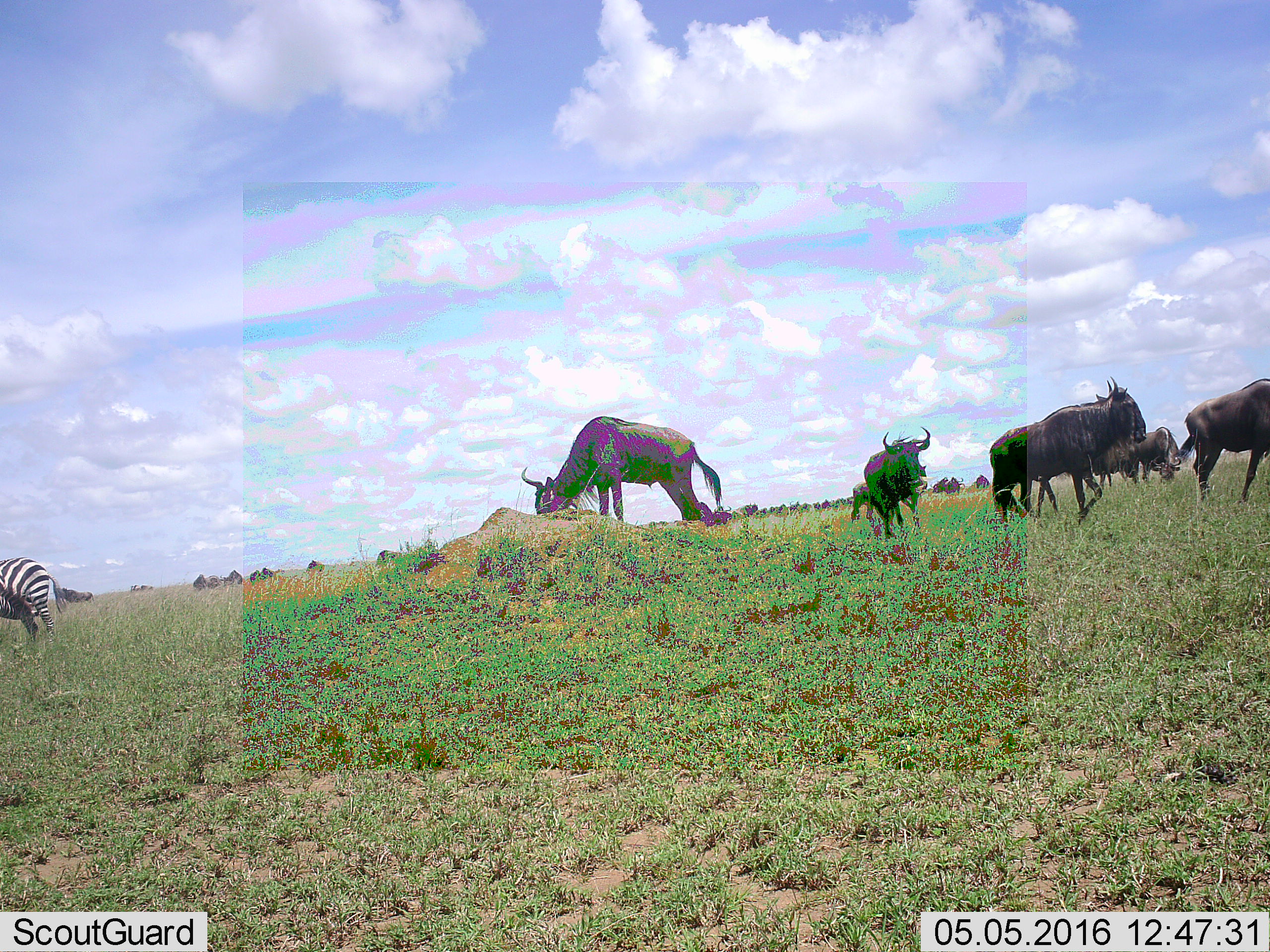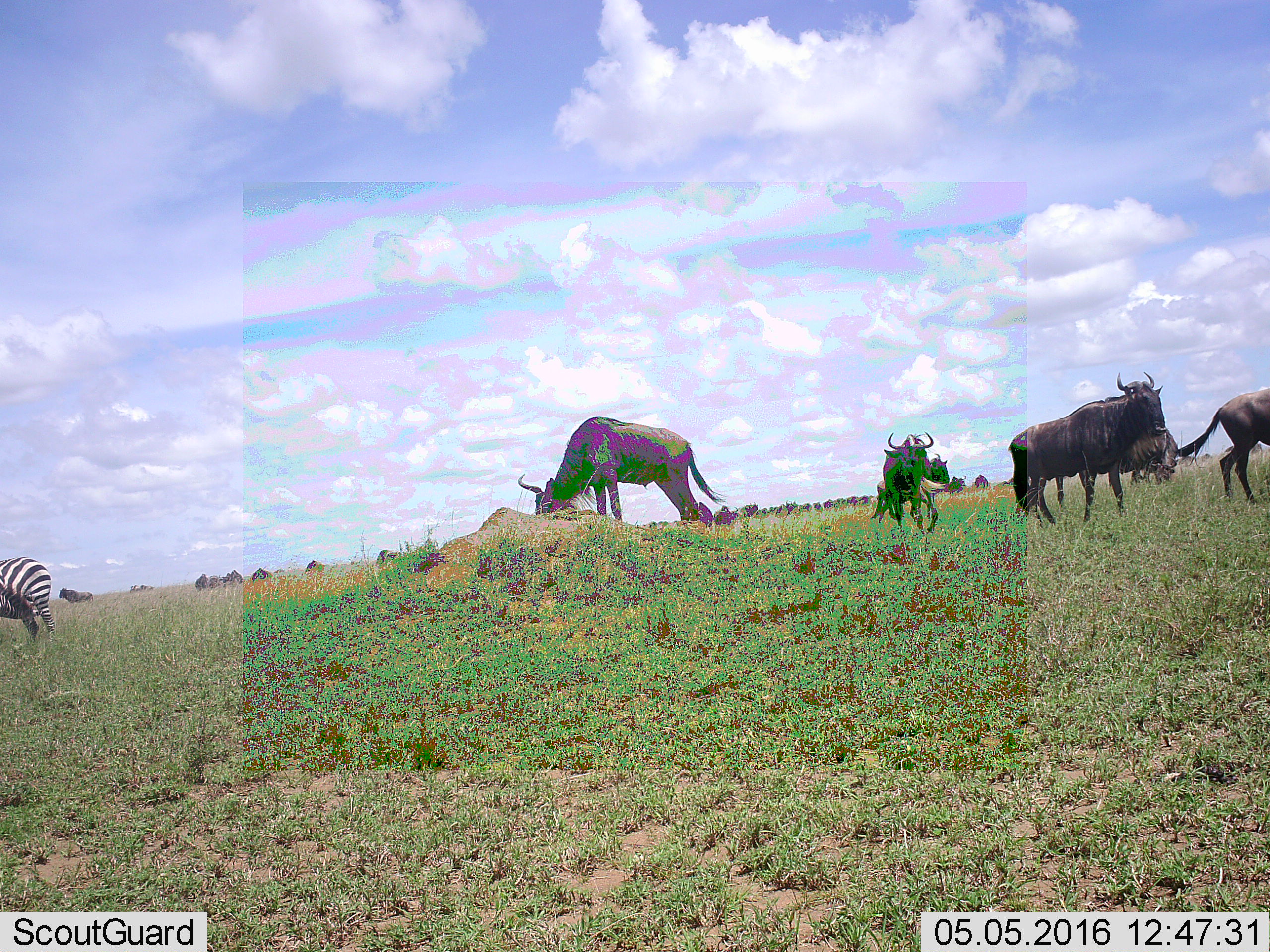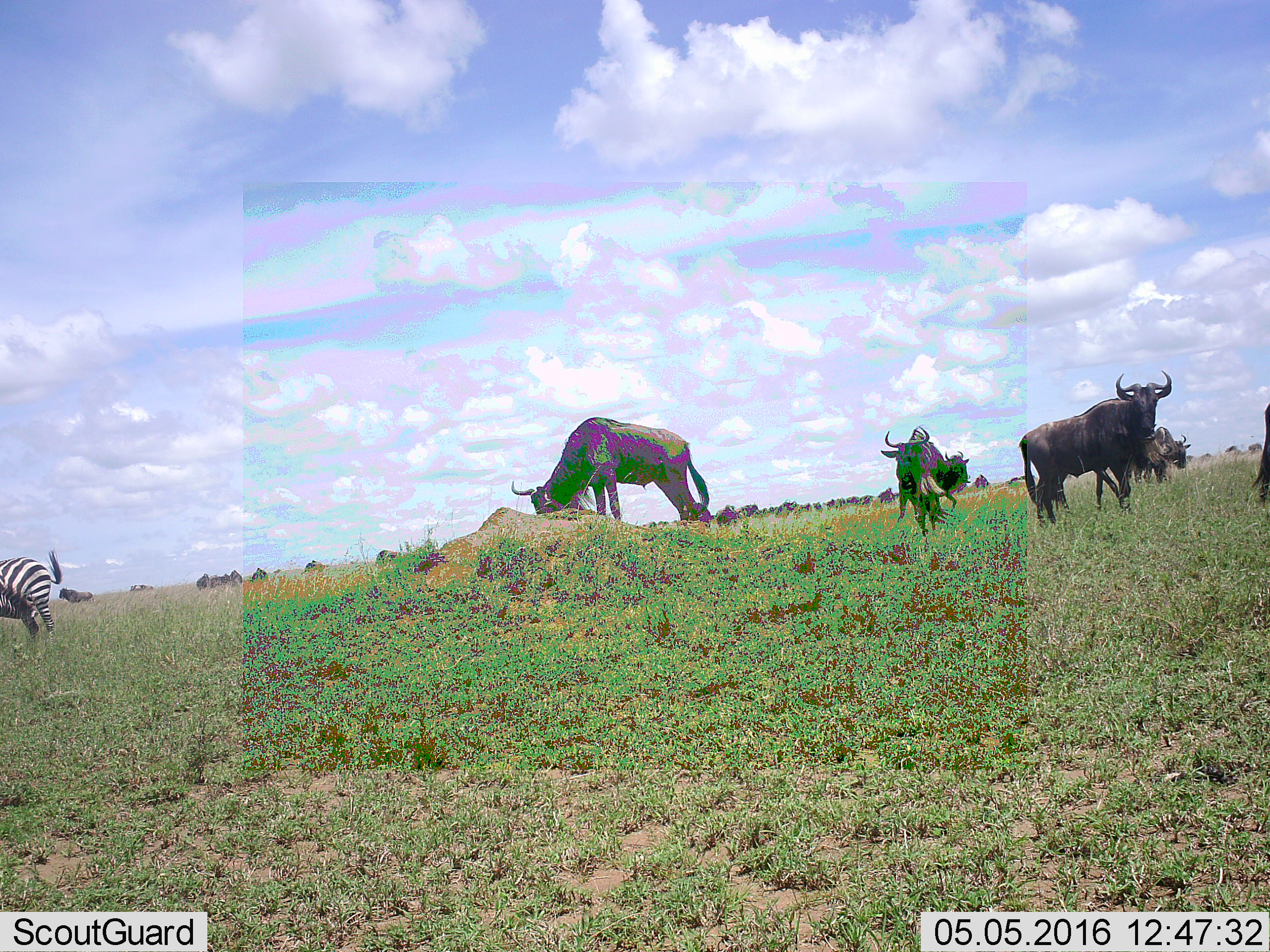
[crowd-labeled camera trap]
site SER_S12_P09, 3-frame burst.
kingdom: Animalia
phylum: Chordata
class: Mammalia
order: Artiodactyla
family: Bovidae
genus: Connochaetes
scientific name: Connochaetes taurinus taurinus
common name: blue wildebeest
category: wildebeestblue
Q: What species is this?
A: Wildebeestblue (blue wildebeest) (Connochaetes taurinus taurinus).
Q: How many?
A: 11-50.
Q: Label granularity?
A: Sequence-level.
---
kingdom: Animalia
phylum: Chordata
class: Mammalia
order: Perissodactyla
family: Equidae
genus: Equus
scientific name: Equus quagga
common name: plains zebra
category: zebraplains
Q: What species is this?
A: Zebraplains (plains zebra) (Equus quagga).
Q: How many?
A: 1.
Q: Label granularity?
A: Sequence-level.